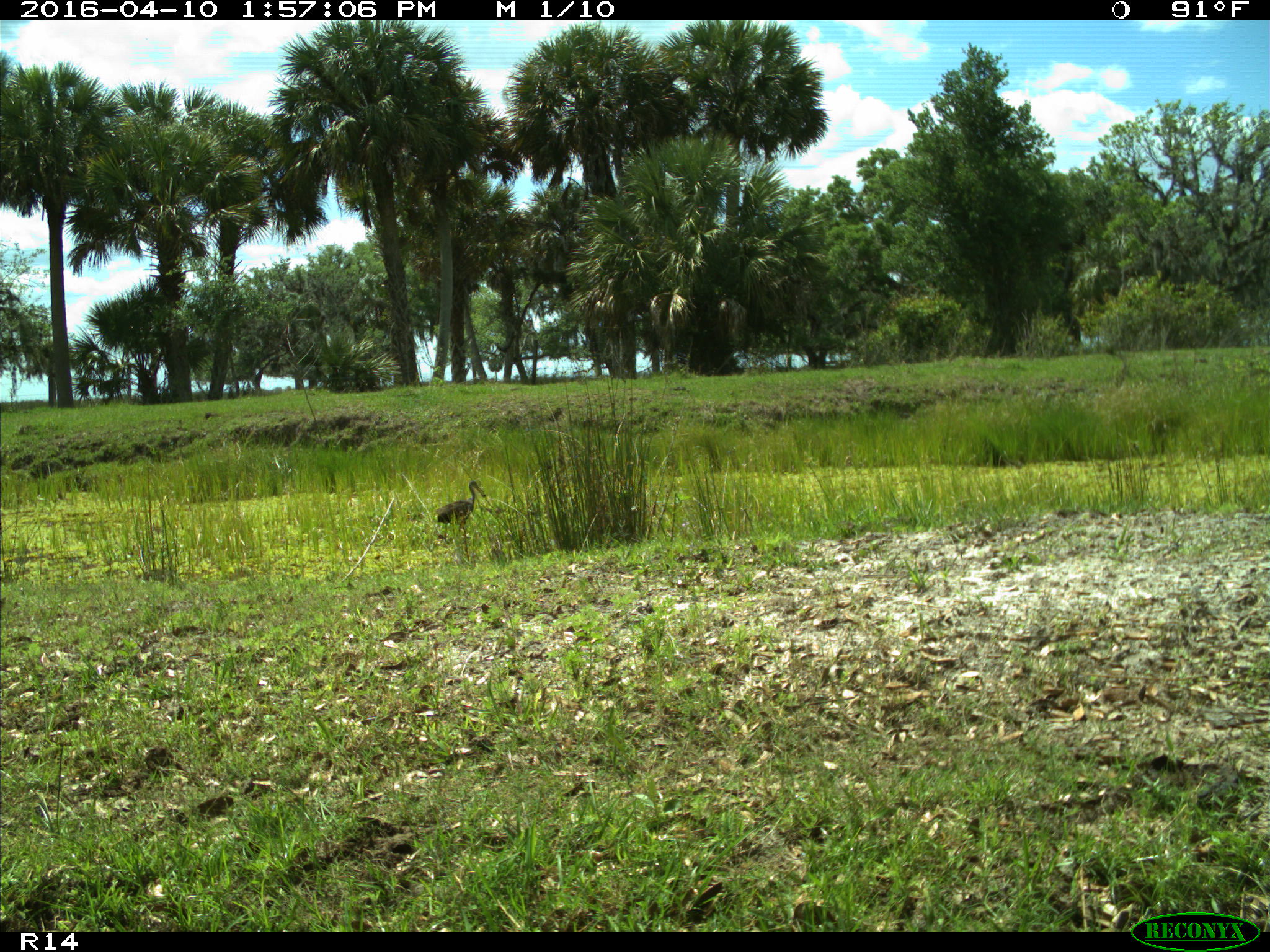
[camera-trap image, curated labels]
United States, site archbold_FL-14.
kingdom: Animalia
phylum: Chordata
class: Aves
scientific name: Aves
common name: birds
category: unidentified bird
Unidentified bird (birds) (Aves).